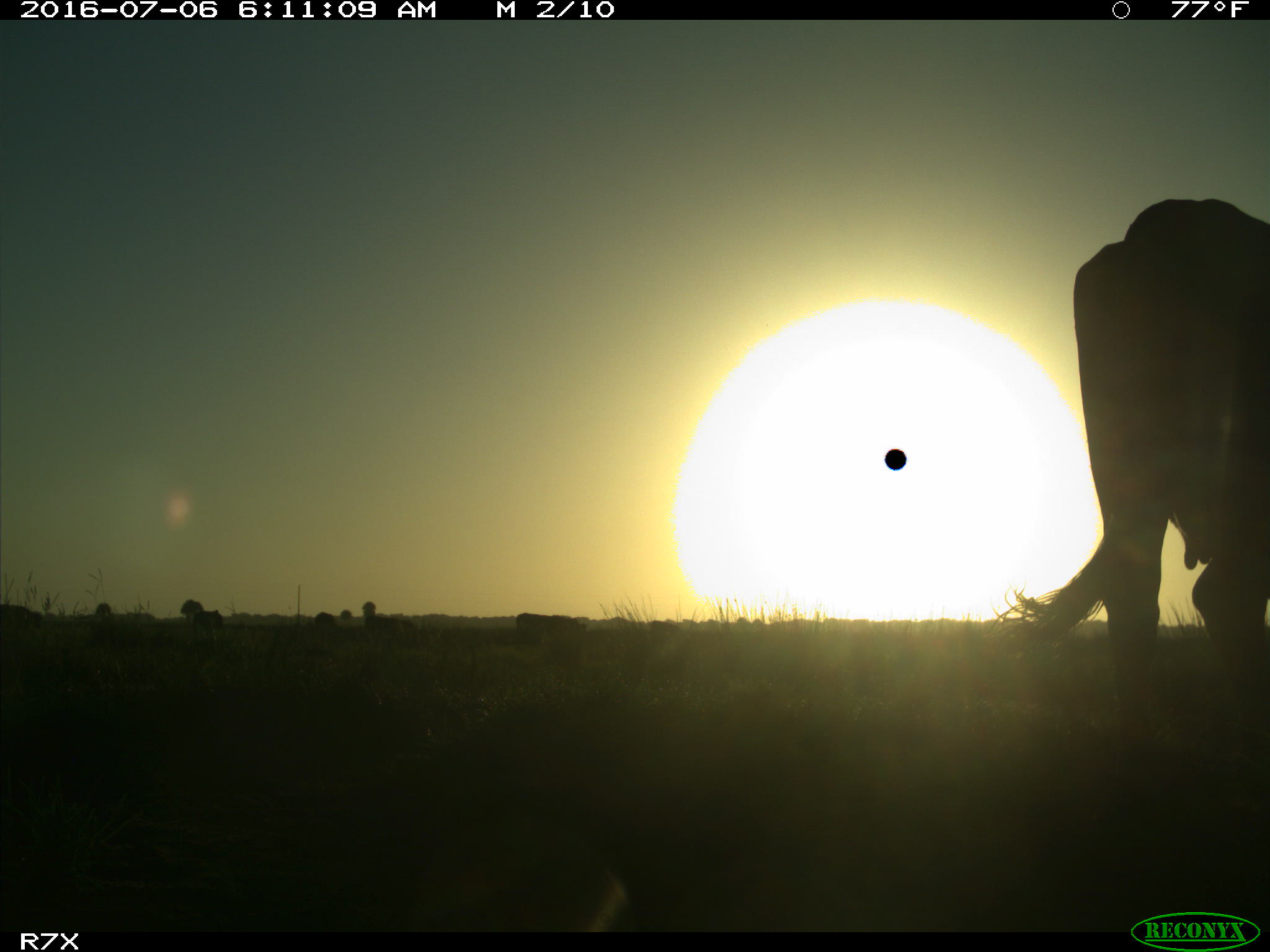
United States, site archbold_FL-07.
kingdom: Animalia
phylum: Chordata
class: Mammalia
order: Artiodactyla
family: Bovidae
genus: Bos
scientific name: Bos taurus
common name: domestic cow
Bos taurus (domestic cow).